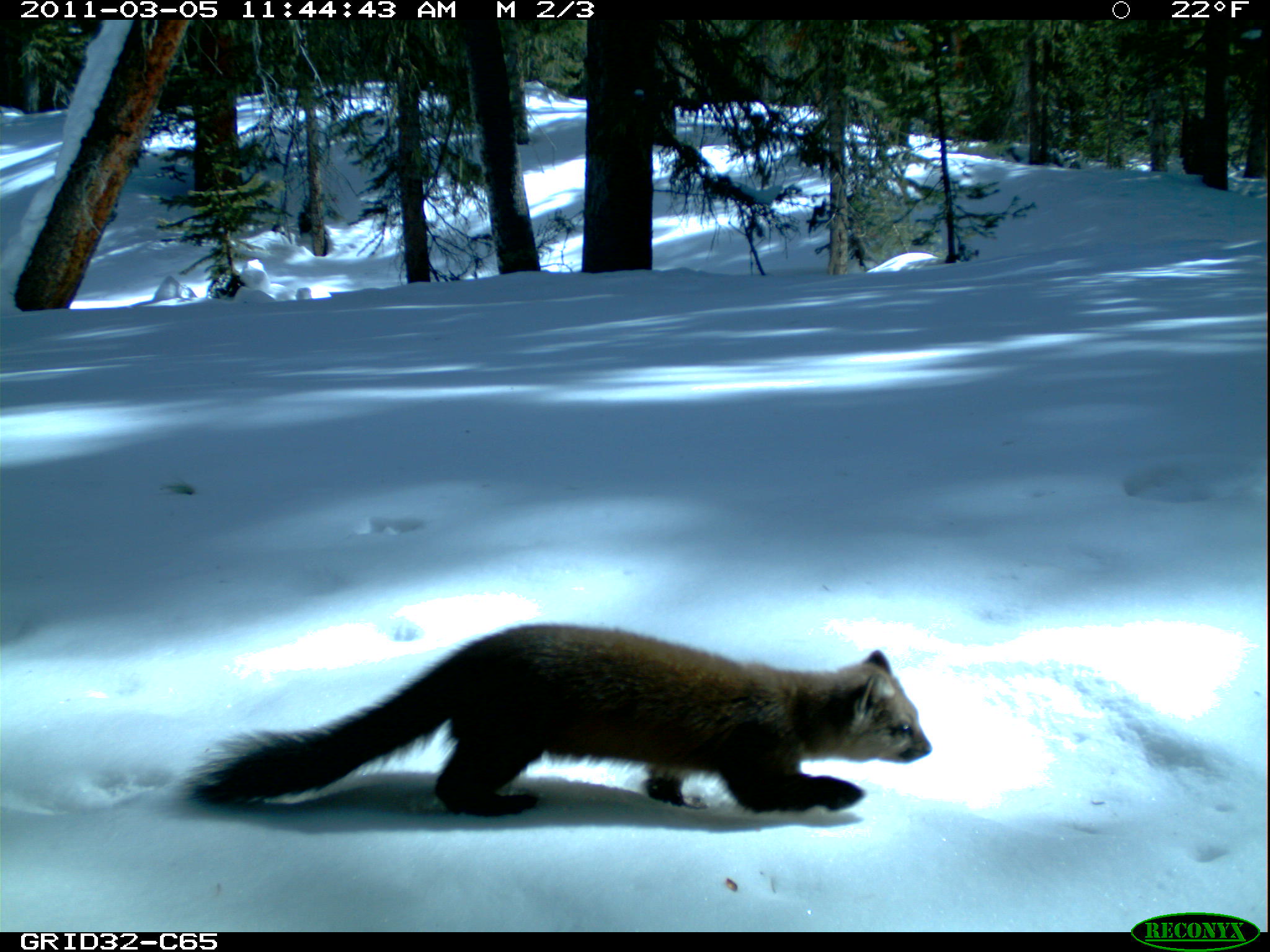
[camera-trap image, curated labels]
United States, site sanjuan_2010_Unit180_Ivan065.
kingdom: Animalia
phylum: Chordata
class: Mammalia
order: Carnivora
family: Mustelidae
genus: Martes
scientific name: Martes americana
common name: american marten